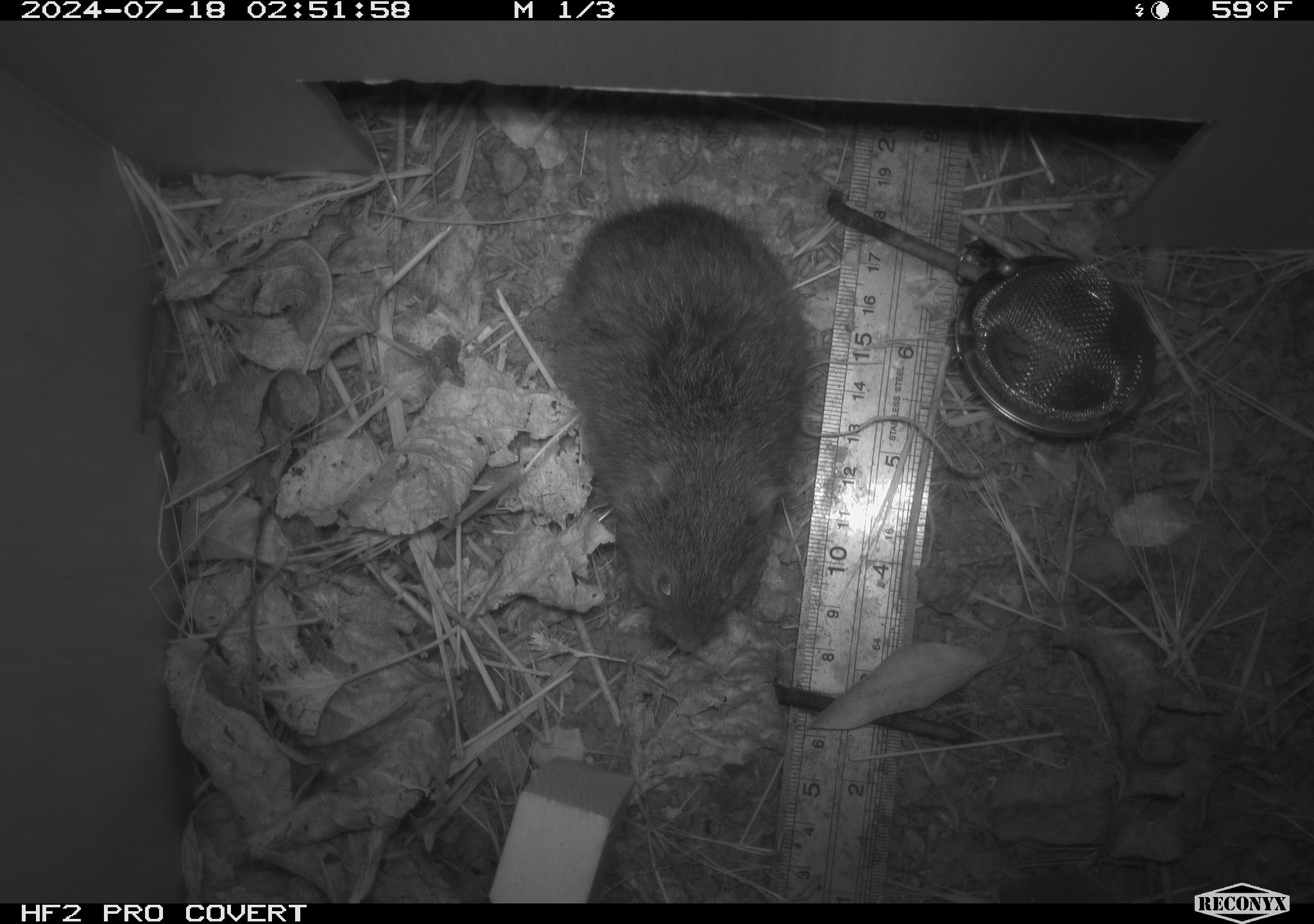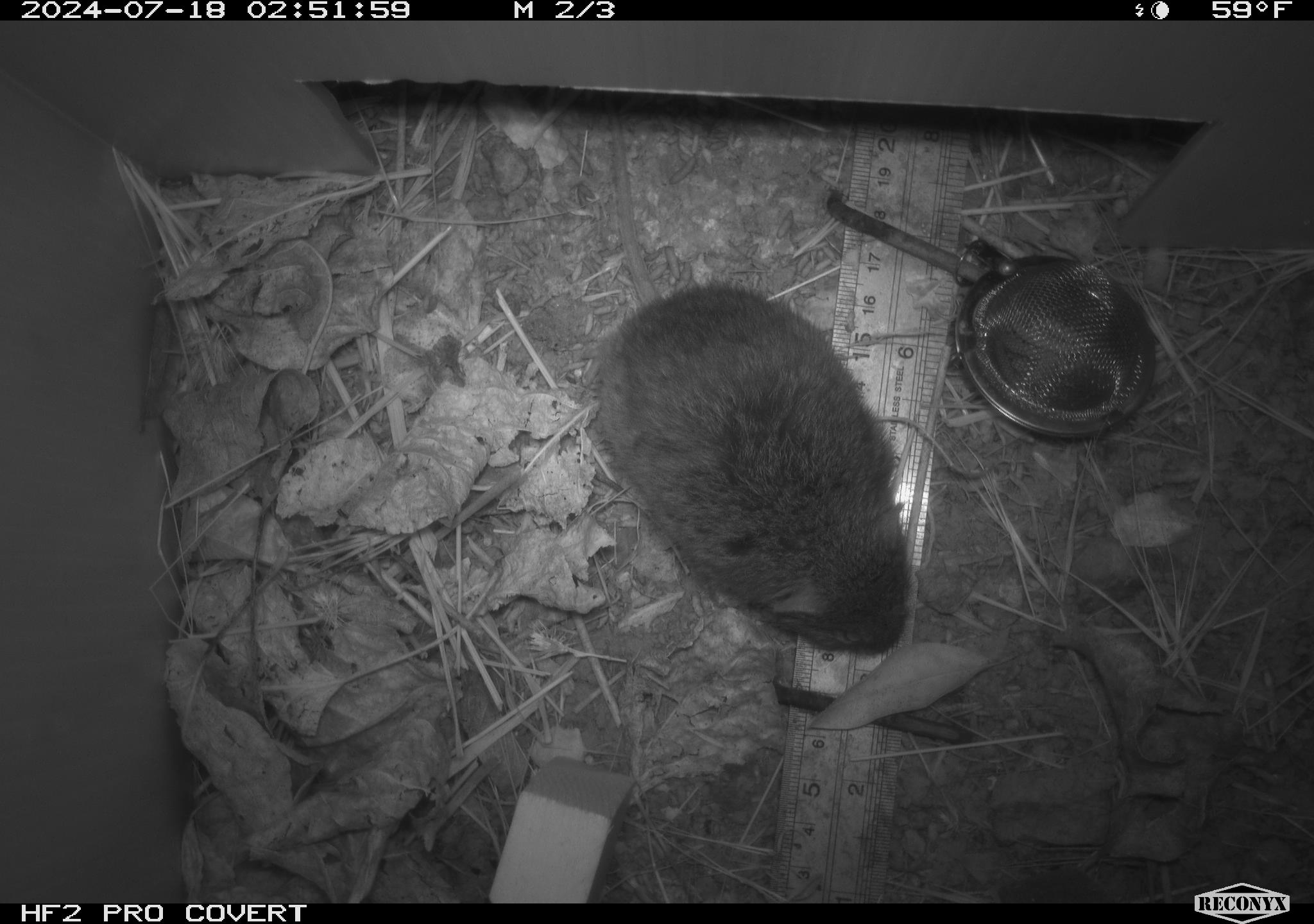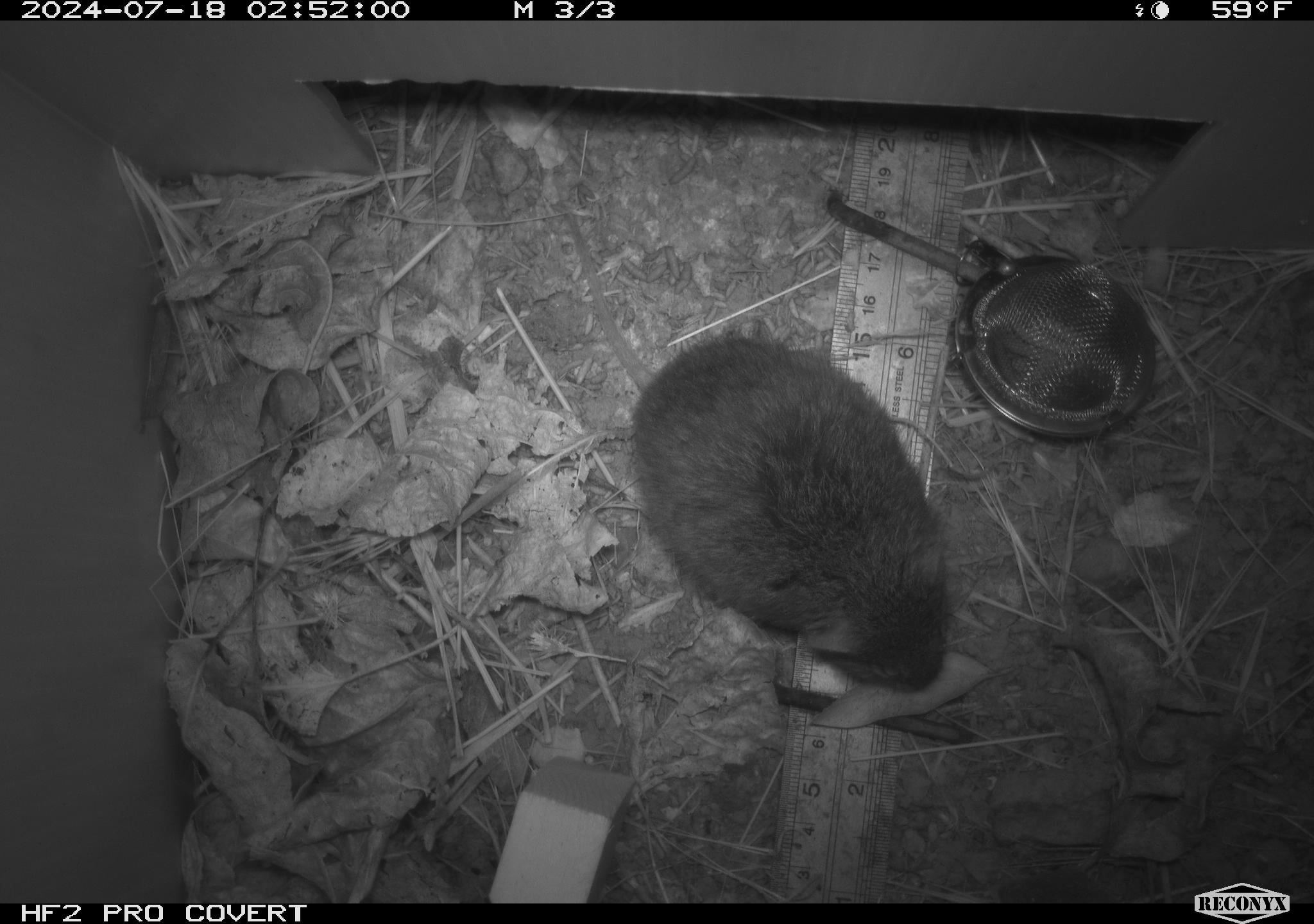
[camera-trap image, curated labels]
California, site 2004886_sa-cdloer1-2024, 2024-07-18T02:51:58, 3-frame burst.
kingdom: Animalia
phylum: Chordata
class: Mammalia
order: Rodentia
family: Cricetidae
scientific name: Arvicolinae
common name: voles, lemmings, and muskrats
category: arvicolinae subfamily